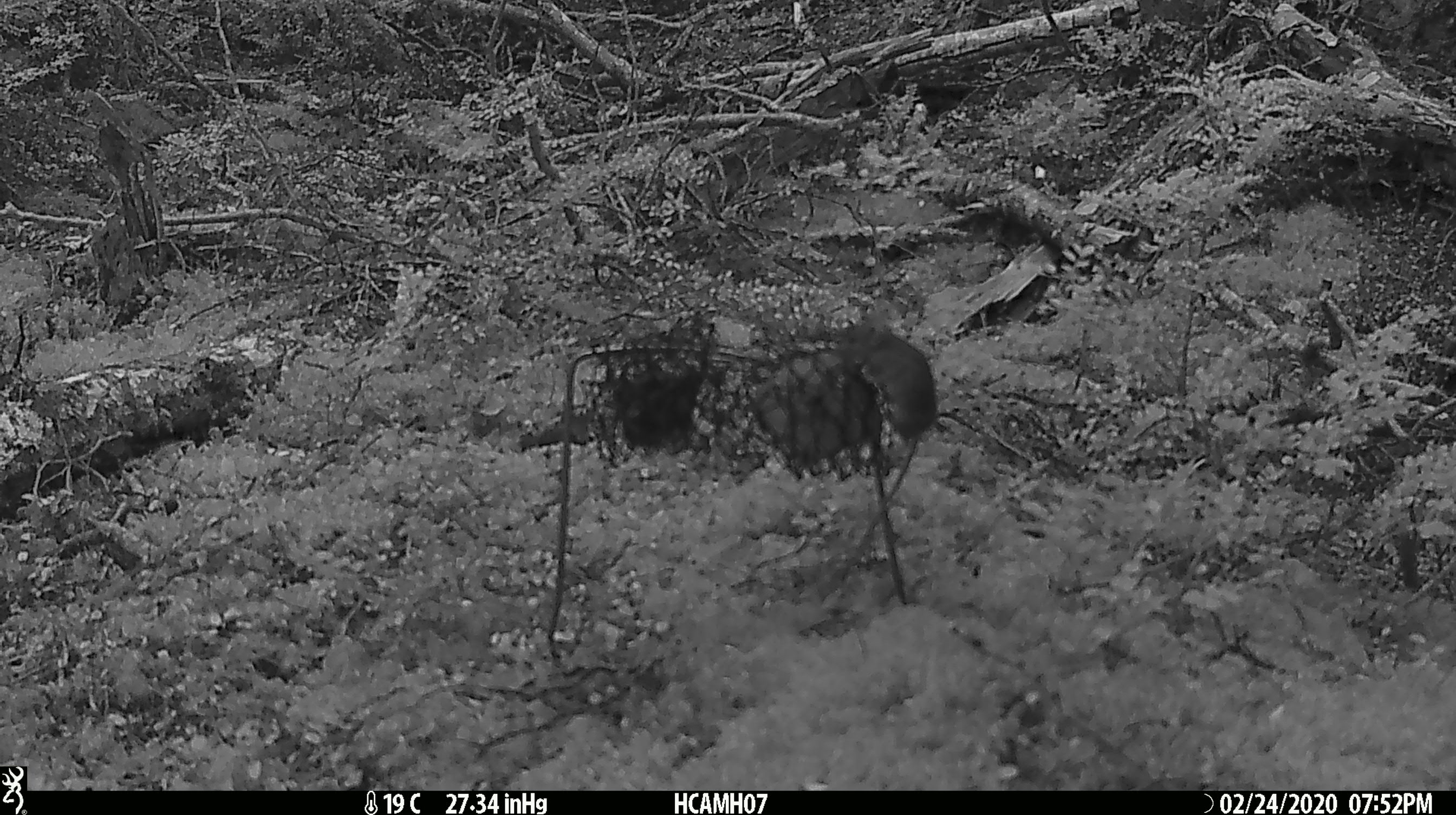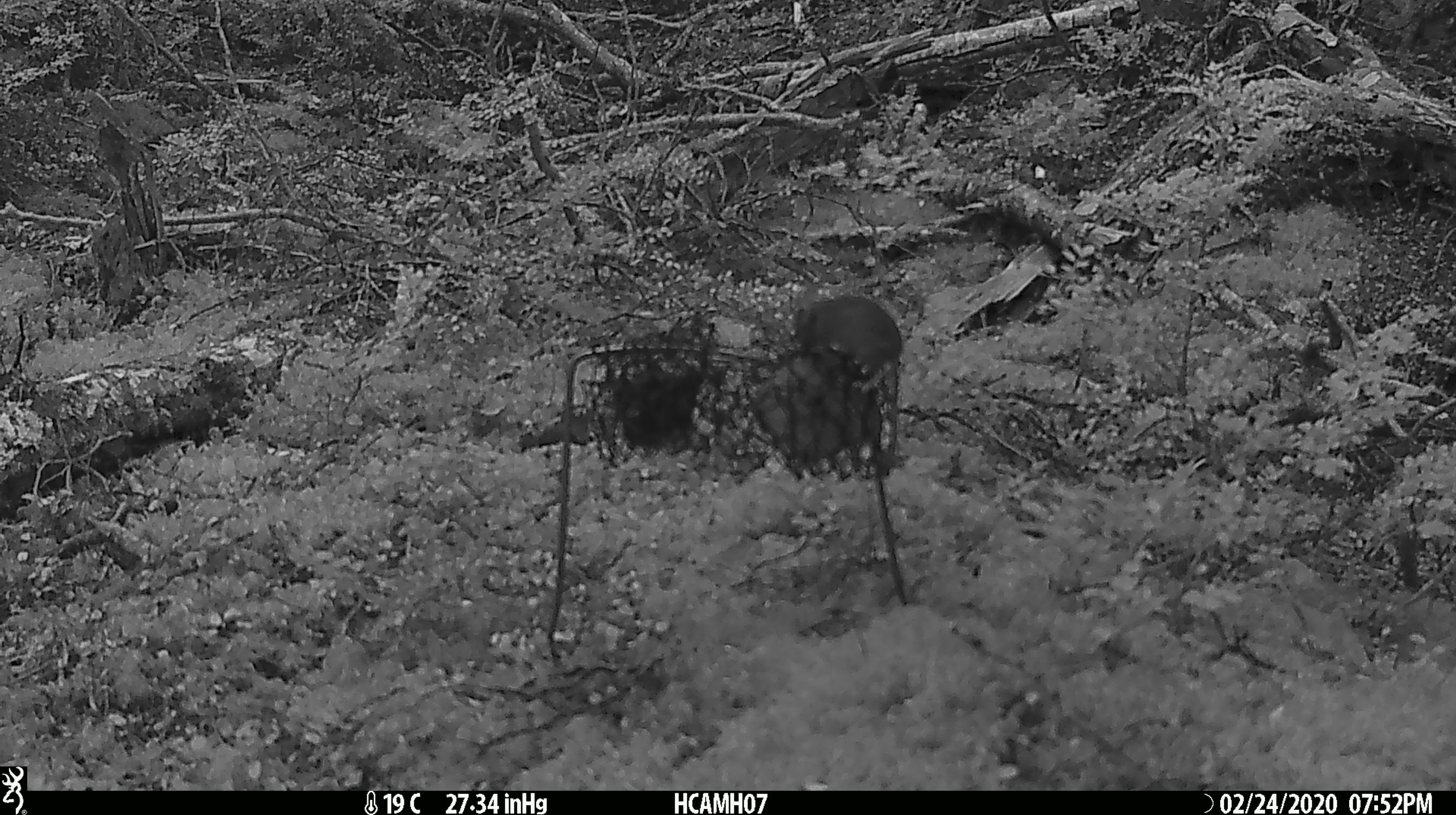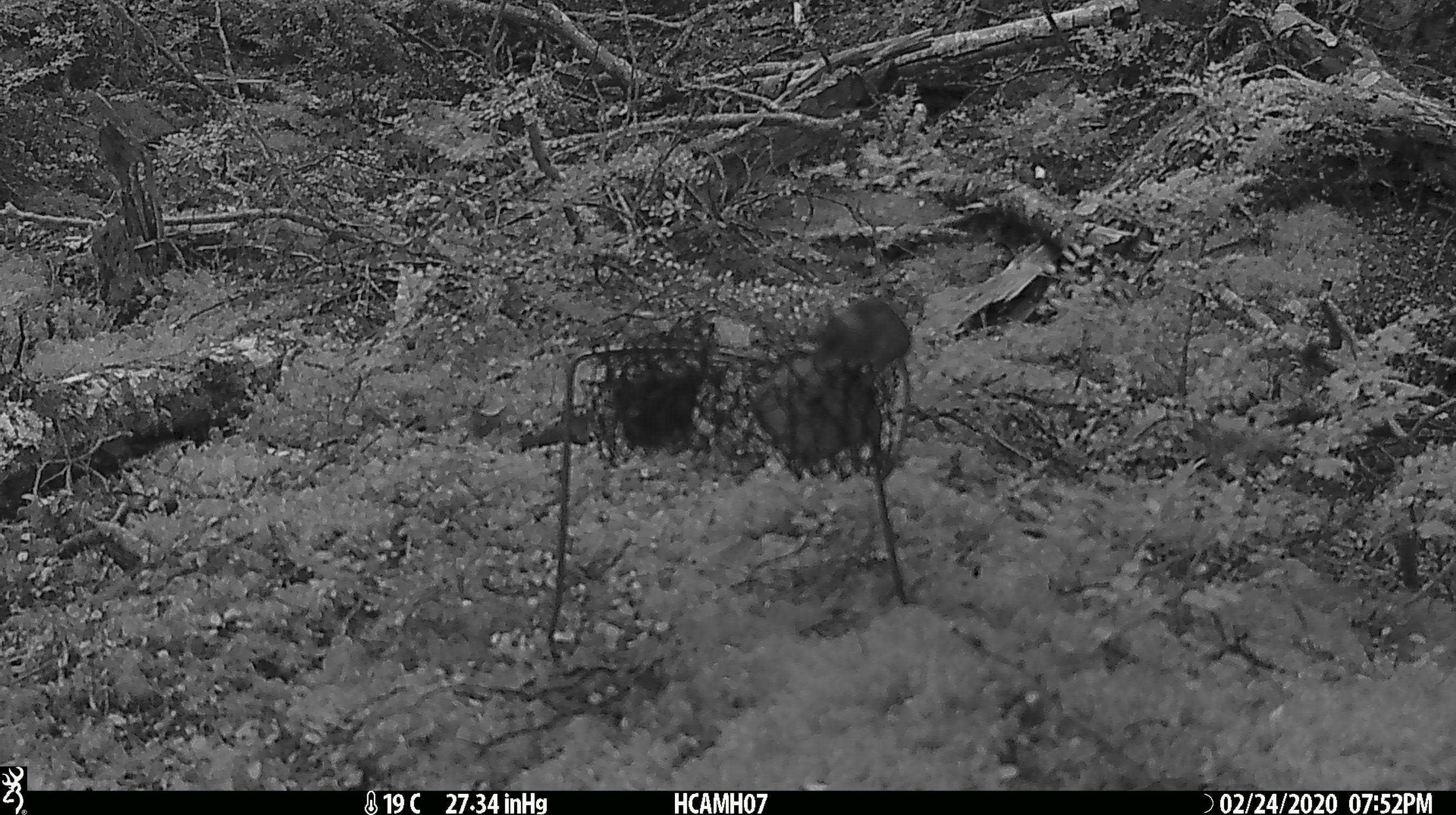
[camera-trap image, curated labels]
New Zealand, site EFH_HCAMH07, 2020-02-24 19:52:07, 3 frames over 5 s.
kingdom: Animalia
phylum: Chordata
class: Mammalia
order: Rodentia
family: Muridae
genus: Mus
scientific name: Mus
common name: mouse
Mouse (Mus).